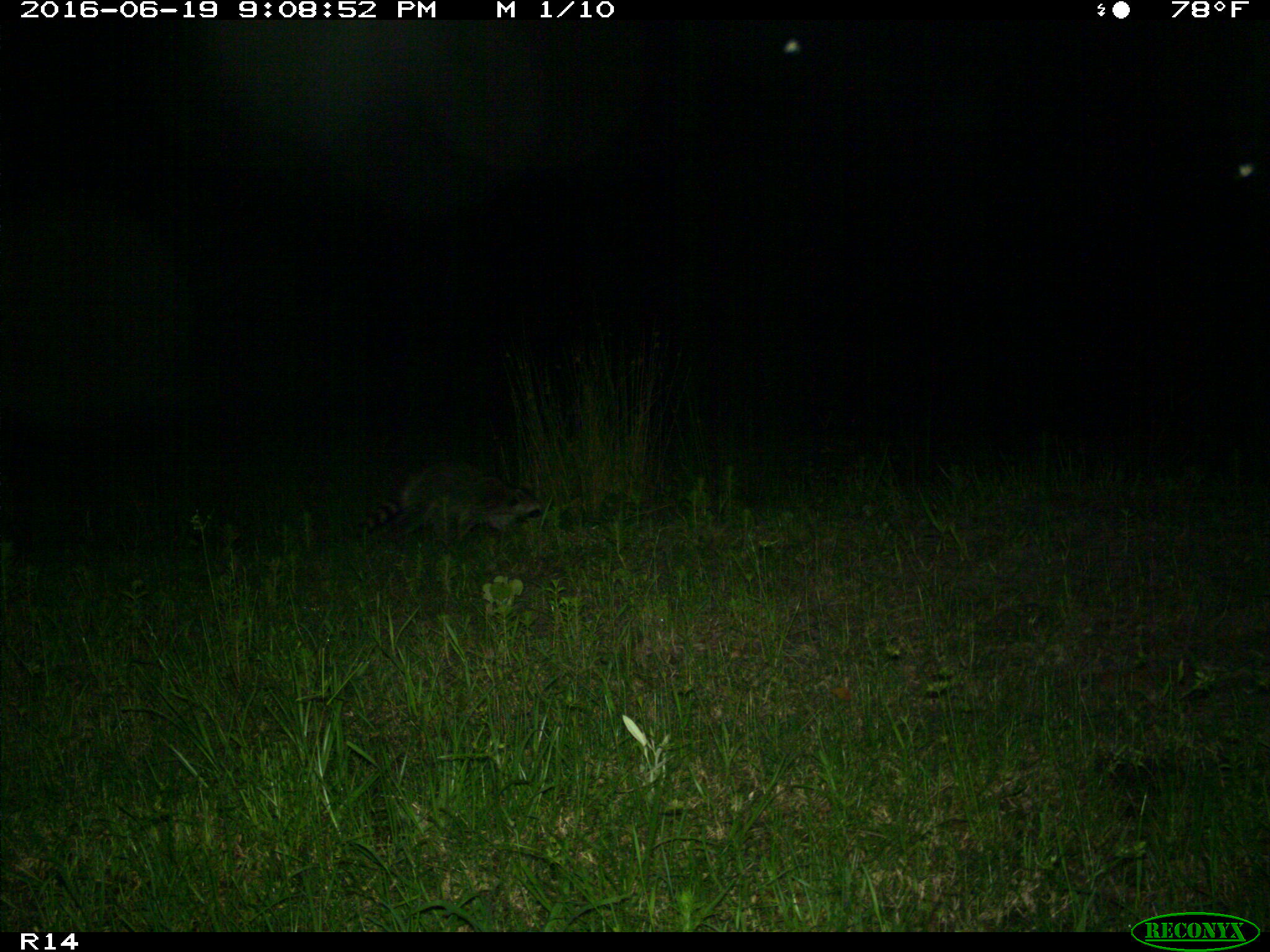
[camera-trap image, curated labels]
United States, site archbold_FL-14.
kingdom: Animalia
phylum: Chordata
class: Mammalia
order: Carnivora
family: Procyonidae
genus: Procyon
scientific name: Procyon lotor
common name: common raccoon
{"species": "Procyon lotor (common raccoon)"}